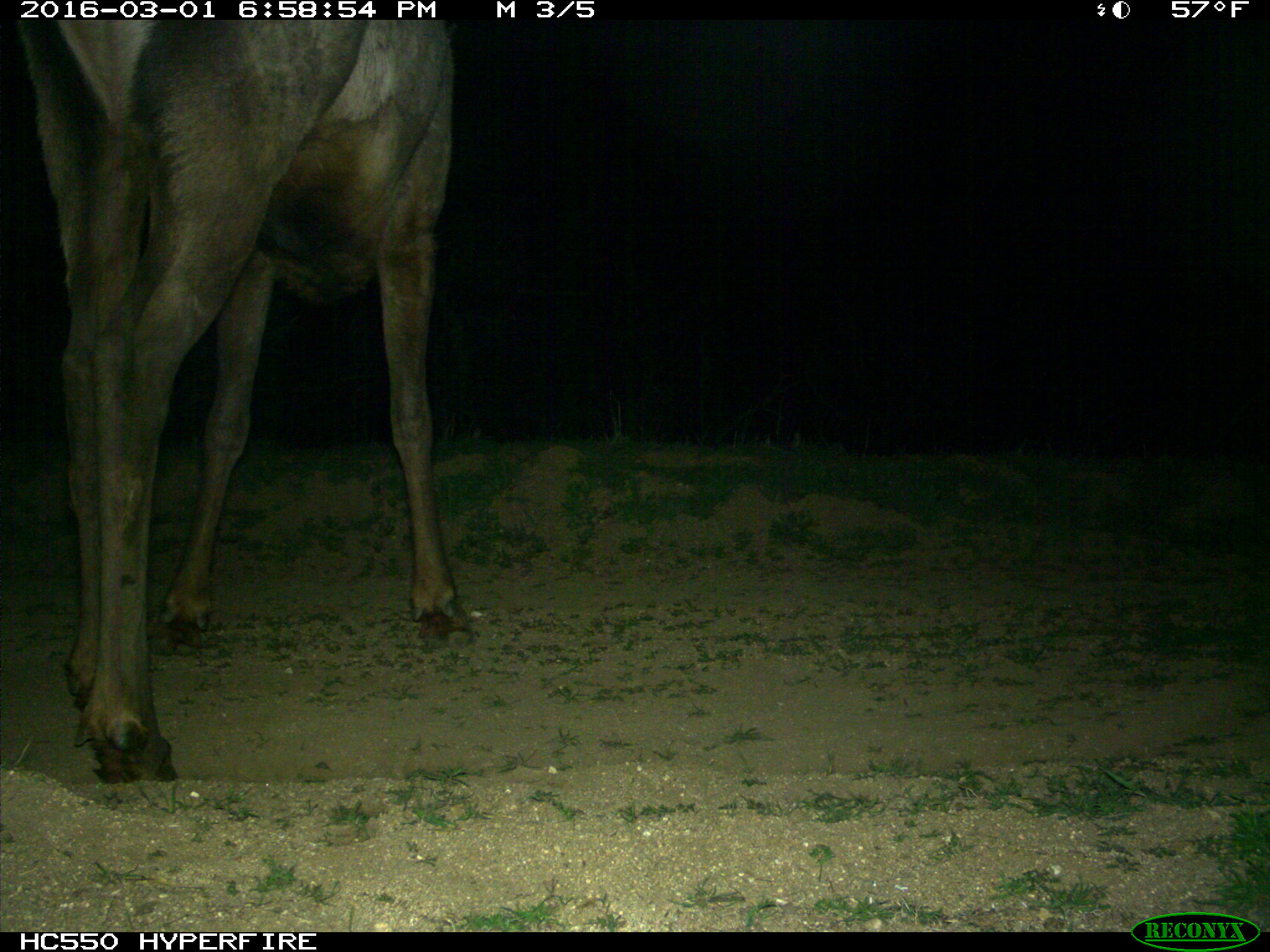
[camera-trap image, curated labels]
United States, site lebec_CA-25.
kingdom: Animalia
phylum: Chordata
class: Mammalia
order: Artiodactyla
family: Cervidae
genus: Cervus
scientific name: Cervus canadensis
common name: elk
Cervus canadensis (elk).